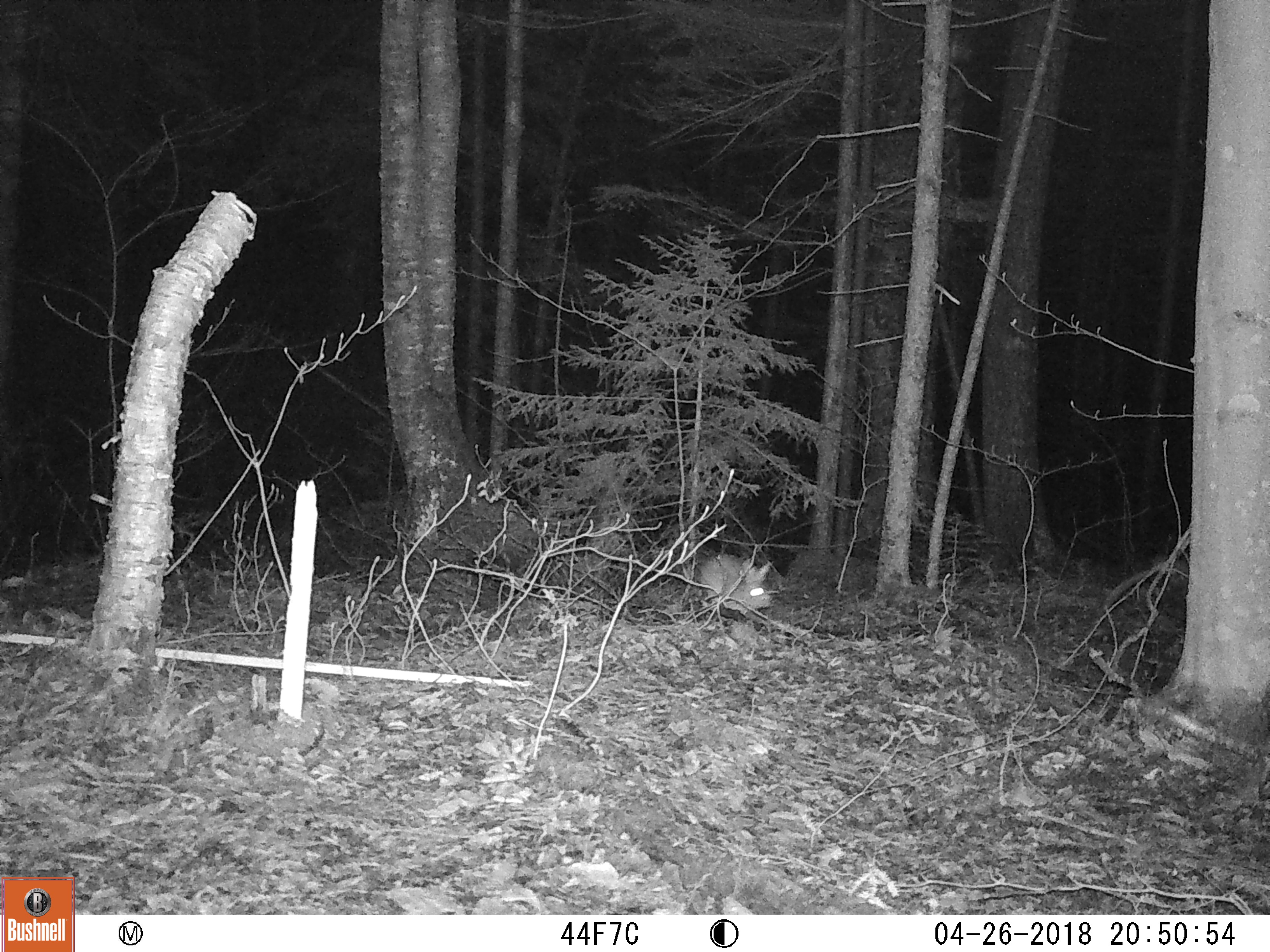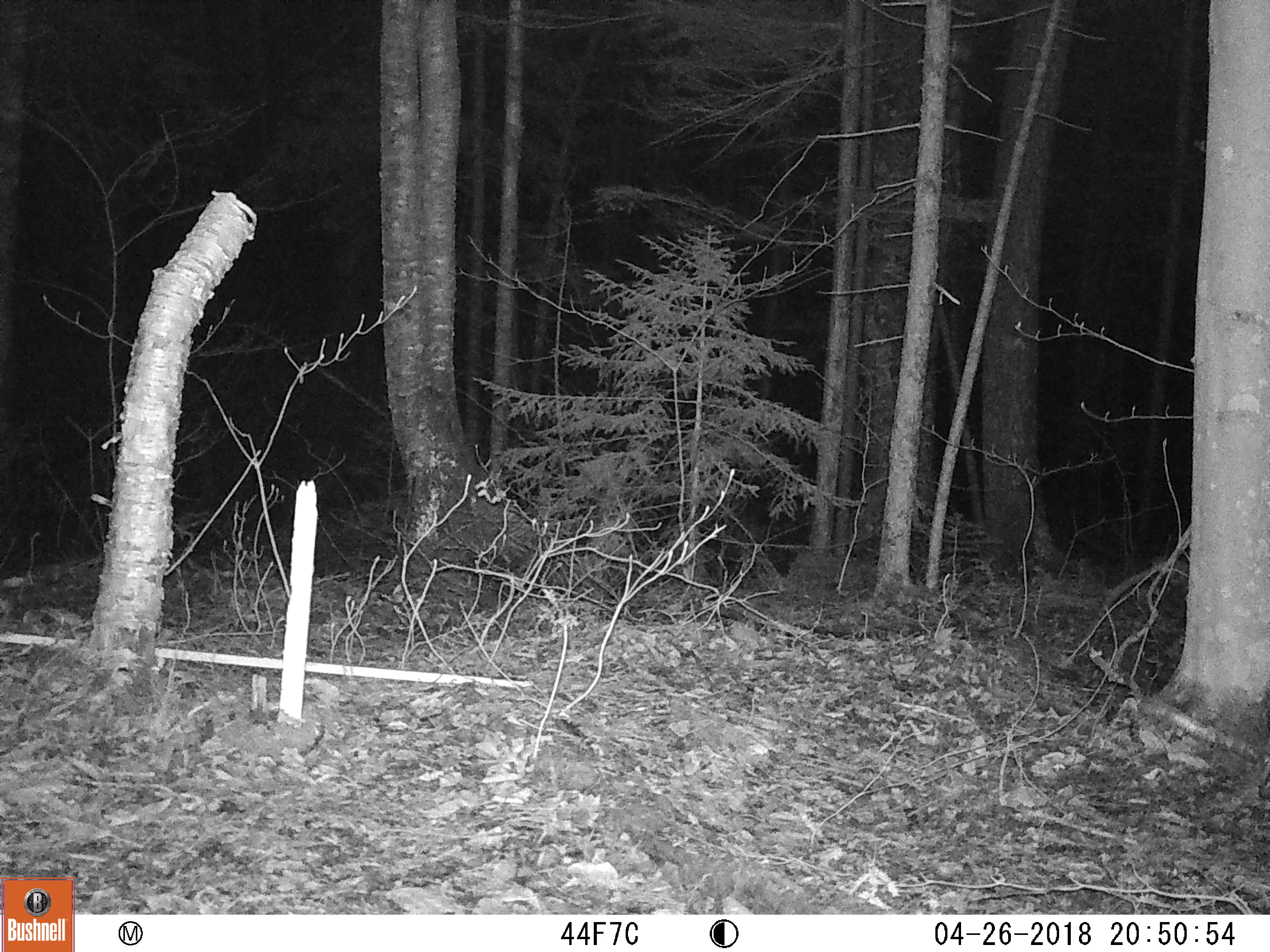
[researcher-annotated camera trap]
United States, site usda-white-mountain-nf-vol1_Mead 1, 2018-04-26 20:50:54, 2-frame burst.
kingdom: Animalia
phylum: Chordata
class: Mammalia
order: Lagomorpha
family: Leporidae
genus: Lepus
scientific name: Lepus americanus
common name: snowshoe hare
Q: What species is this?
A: Snowshoe hare (Lepus americanus).